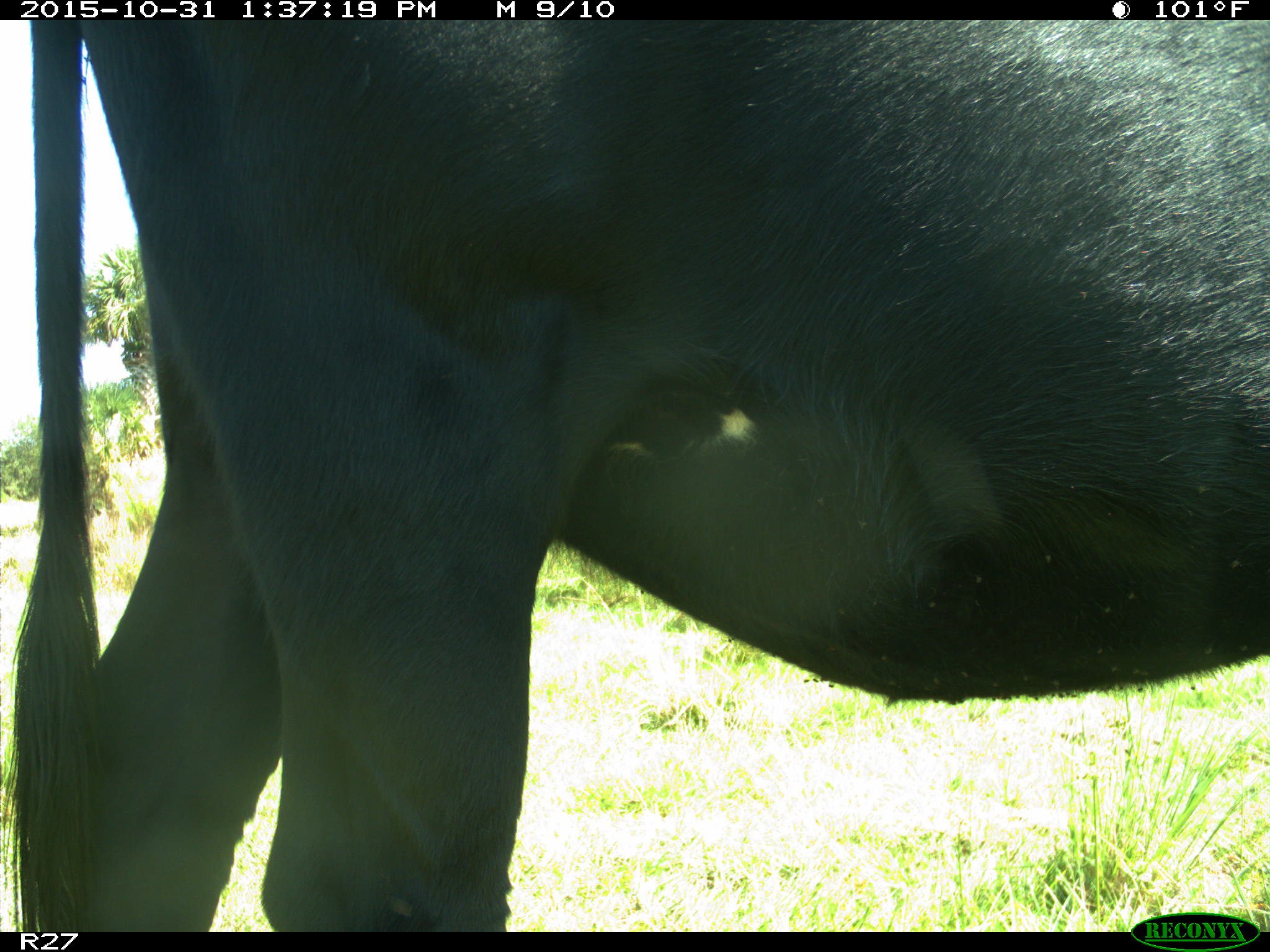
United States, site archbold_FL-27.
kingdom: Animalia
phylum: Chordata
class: Mammalia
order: Artiodactyla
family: Bovidae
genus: Bos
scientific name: Bos taurus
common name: domestic cow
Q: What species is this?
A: Bos taurus (domestic cow).